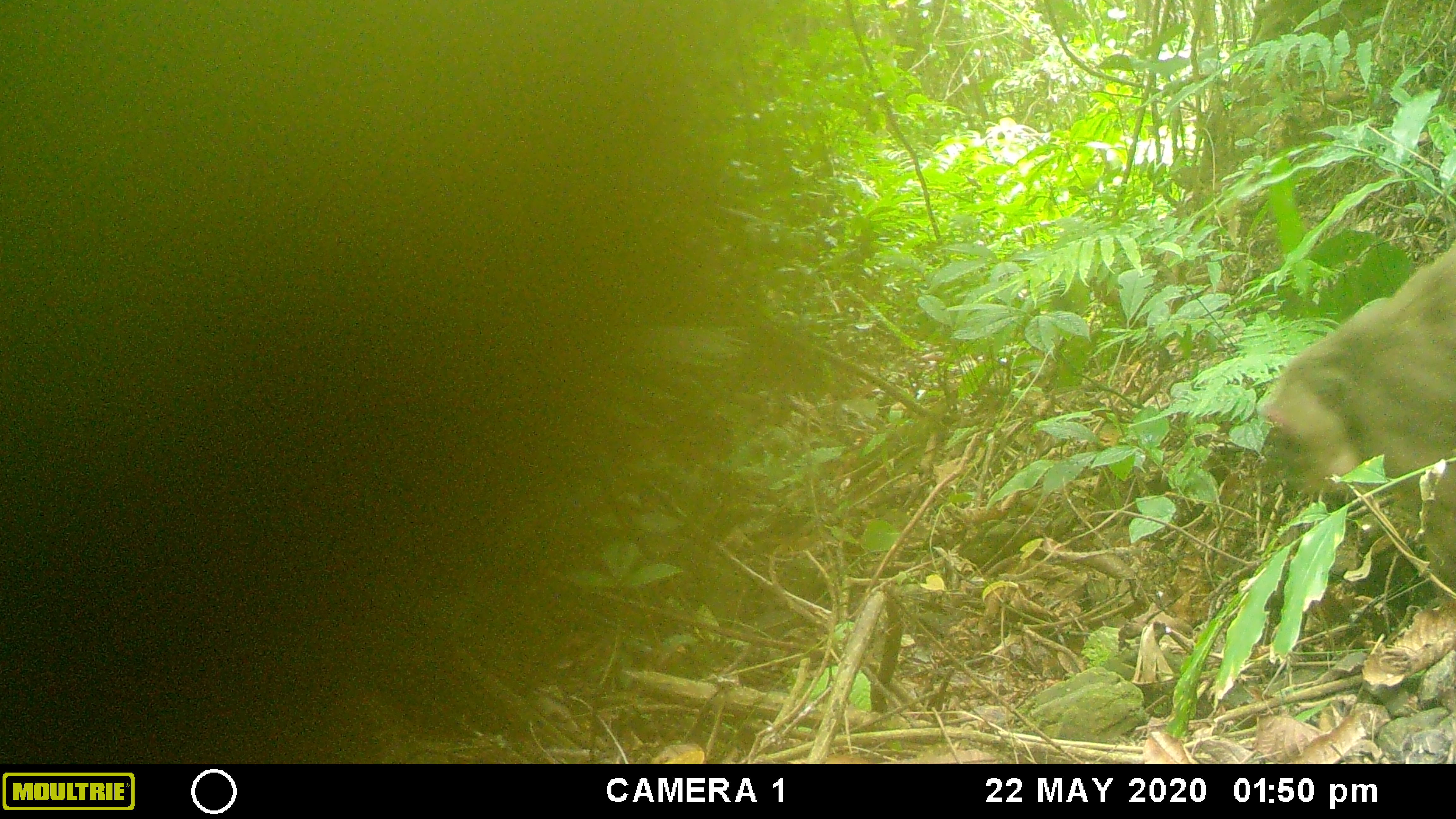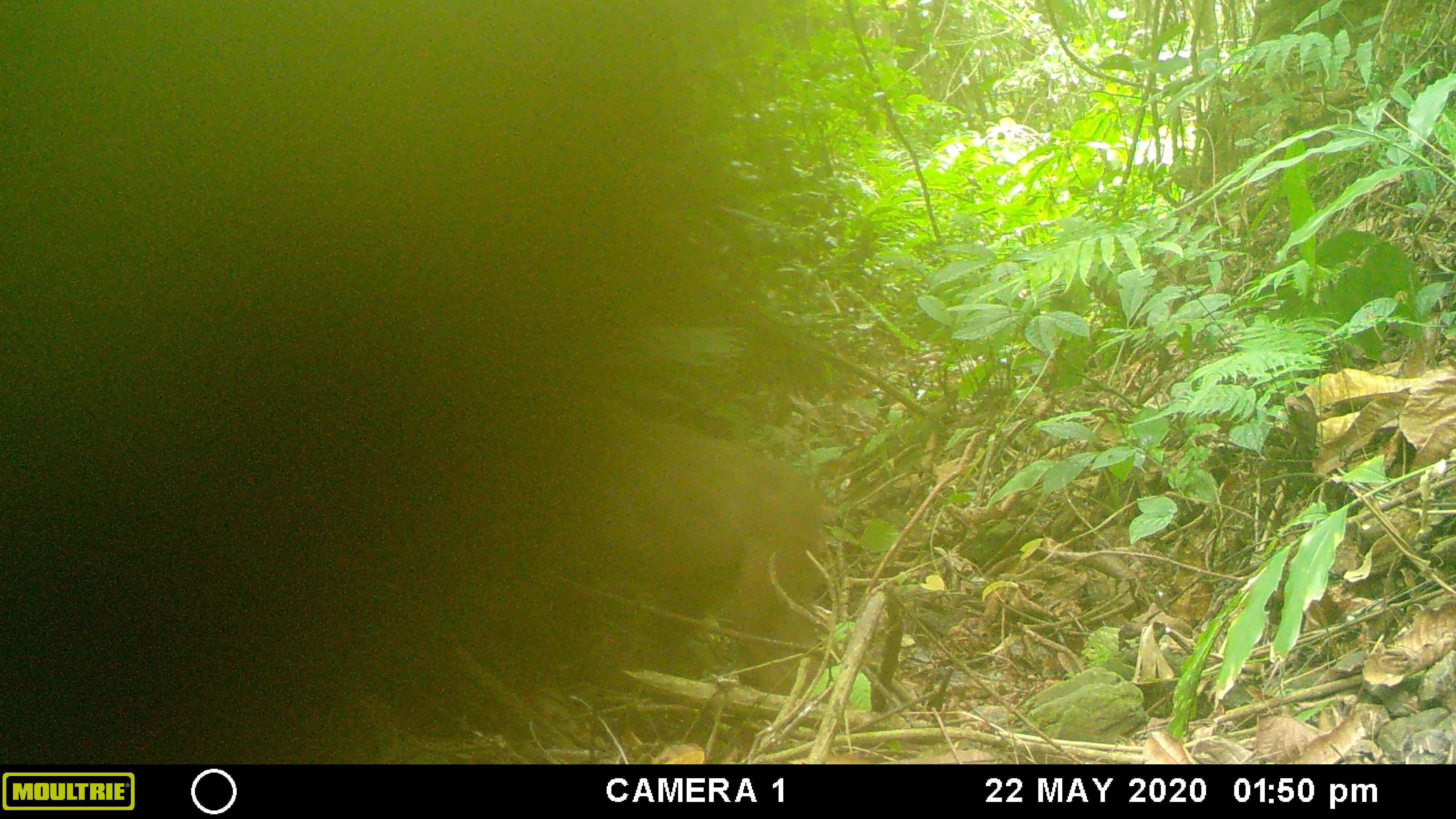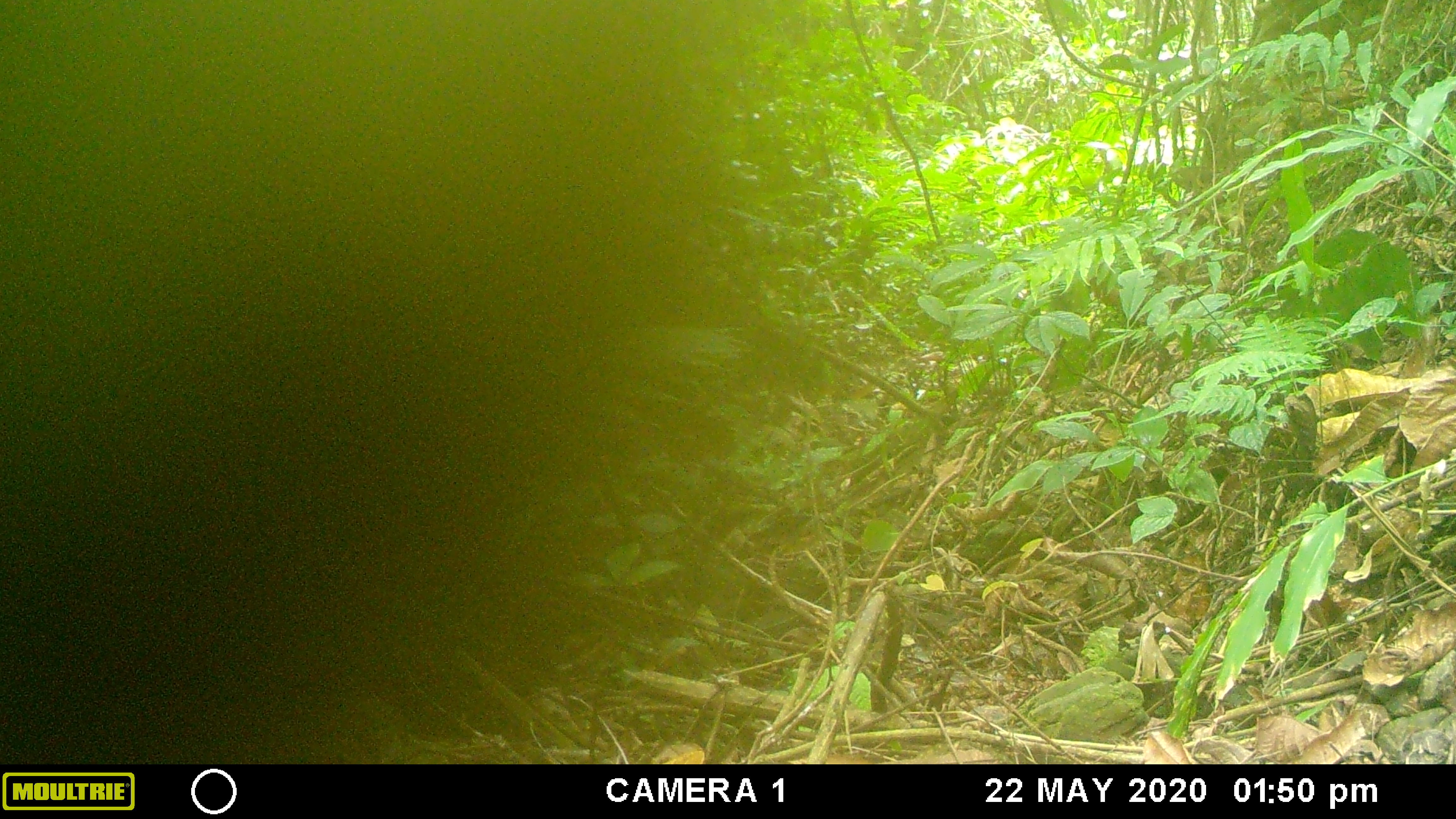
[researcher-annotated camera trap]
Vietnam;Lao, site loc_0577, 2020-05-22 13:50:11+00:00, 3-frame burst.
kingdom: Animalia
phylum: Chordata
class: Mammalia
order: Primates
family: Cercopithecidae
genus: Macaca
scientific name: Macaca arctoides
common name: stump-tailed macaque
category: stump tailed macaque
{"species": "stump tailed macaque (stump-tailed macaque) (Macaca arctoides)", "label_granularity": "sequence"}